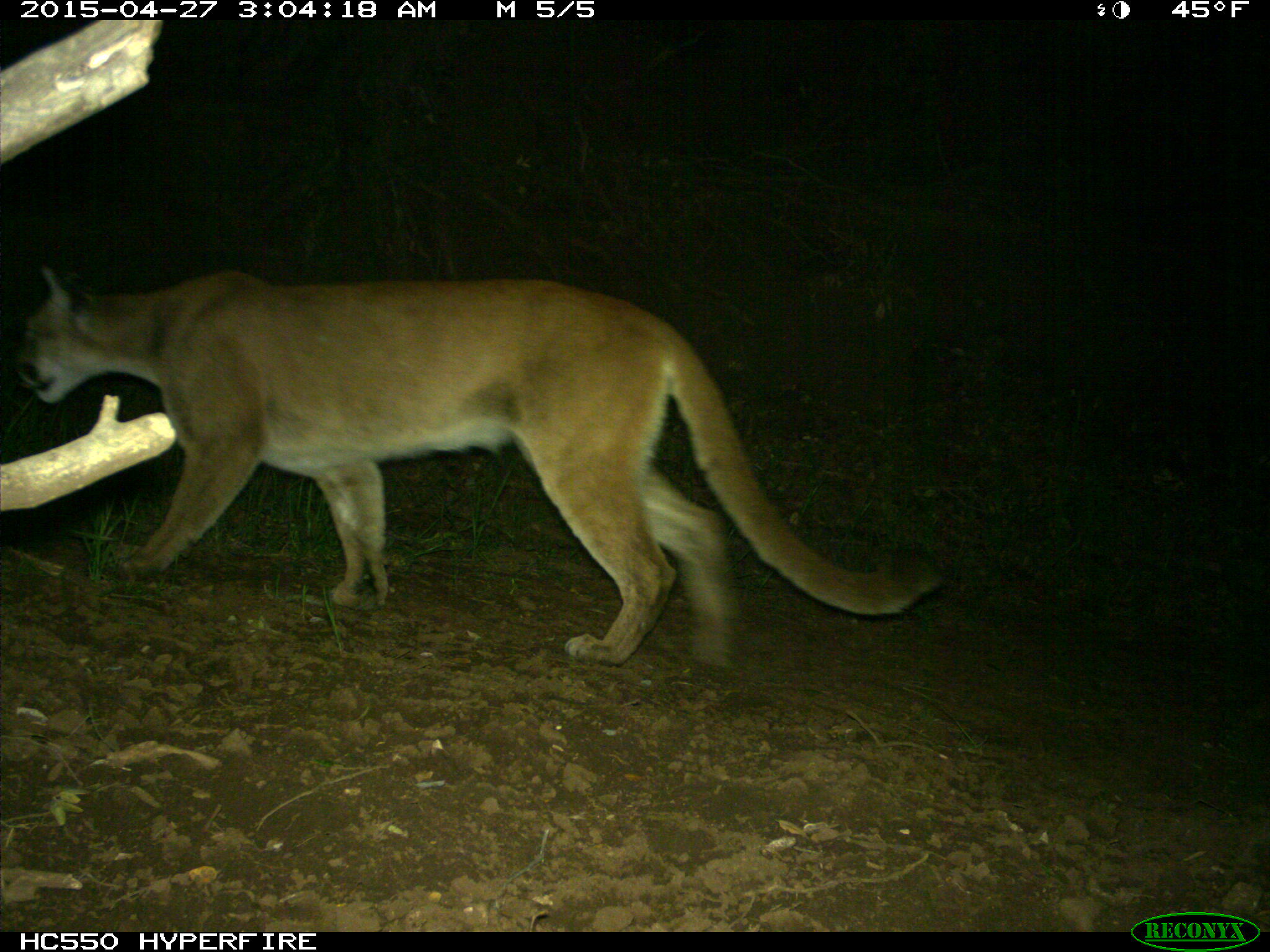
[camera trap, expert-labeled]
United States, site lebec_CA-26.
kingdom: Animalia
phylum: Chordata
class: Mammalia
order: Carnivora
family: Felidae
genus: Puma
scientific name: Puma concolor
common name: mountain lion